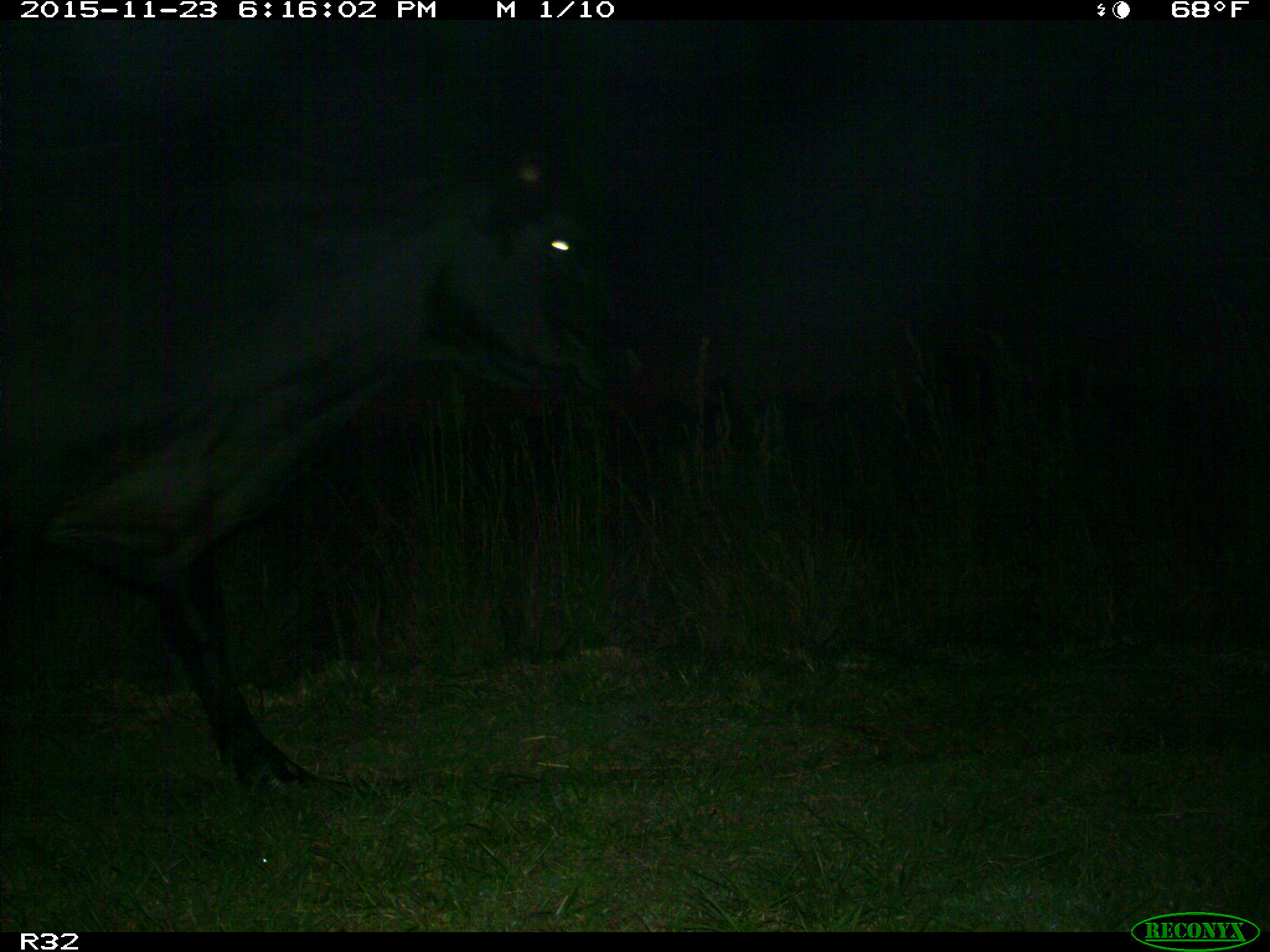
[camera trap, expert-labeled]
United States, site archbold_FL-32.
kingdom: Animalia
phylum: Chordata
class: Mammalia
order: Artiodactyla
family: Bovidae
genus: Bos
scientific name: Bos taurus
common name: domestic cow